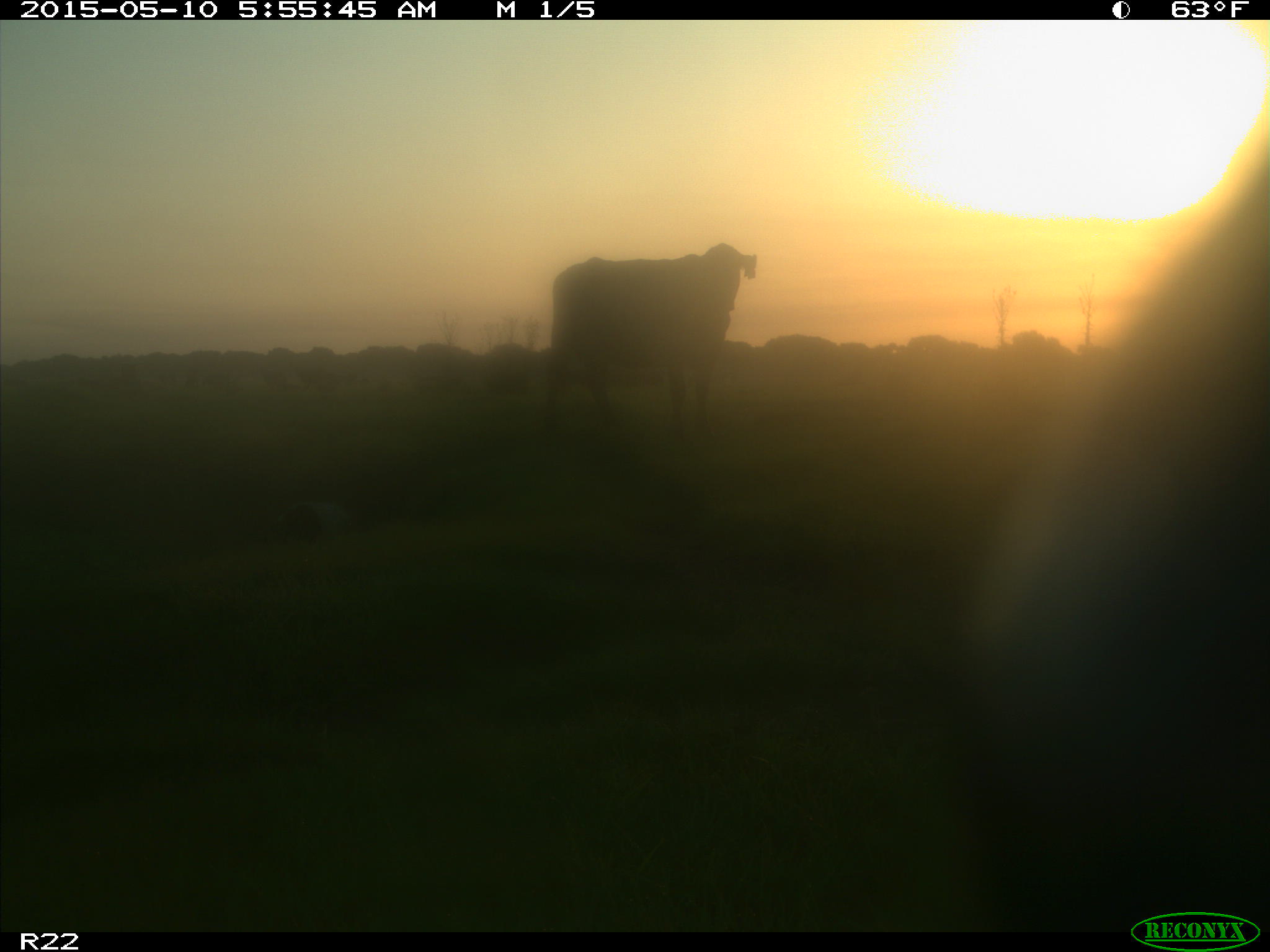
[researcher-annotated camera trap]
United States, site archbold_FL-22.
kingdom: Animalia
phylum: Chordata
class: Mammalia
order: Artiodactyla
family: Bovidae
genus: Bos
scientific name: Bos taurus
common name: domestic cow